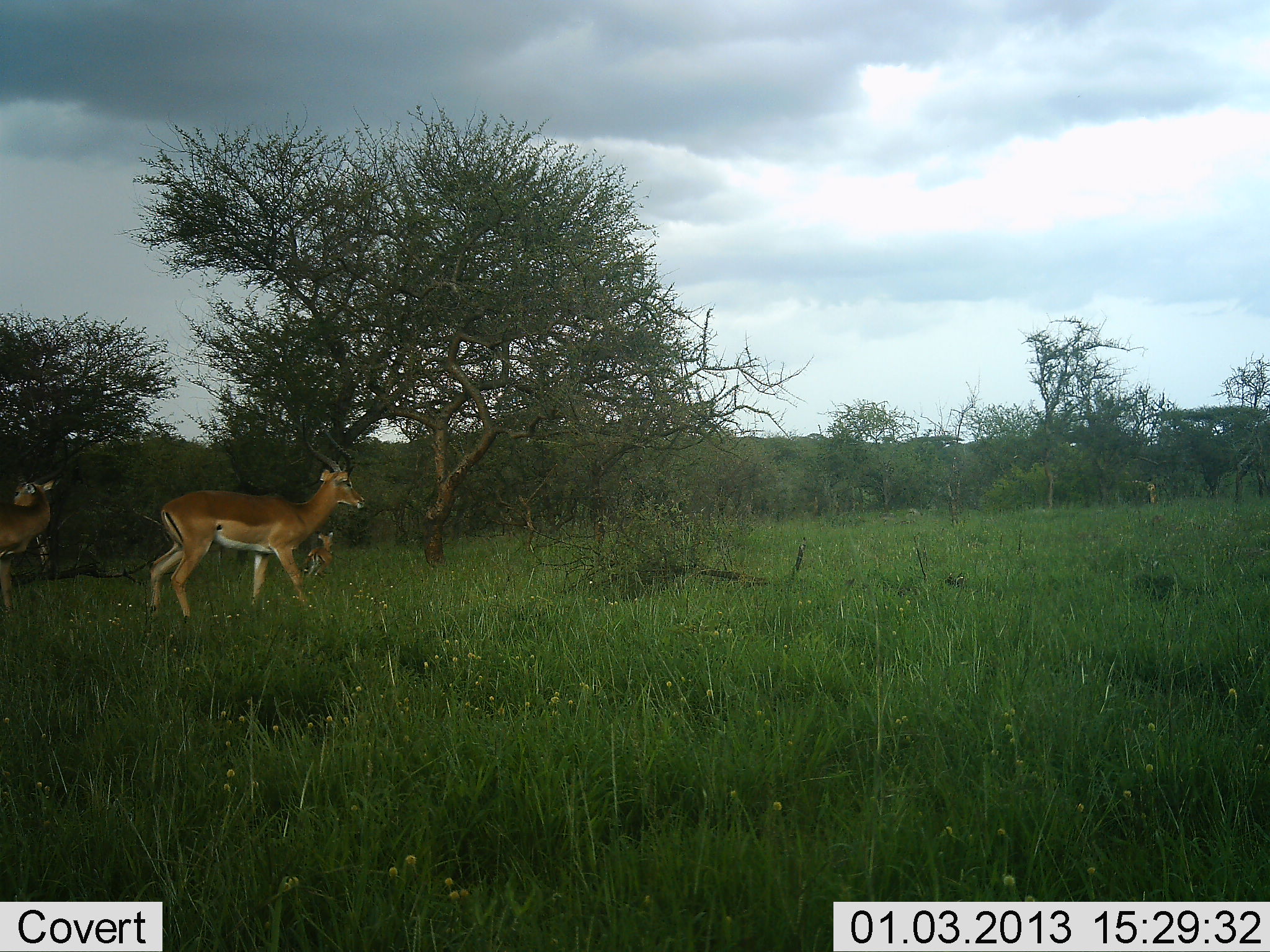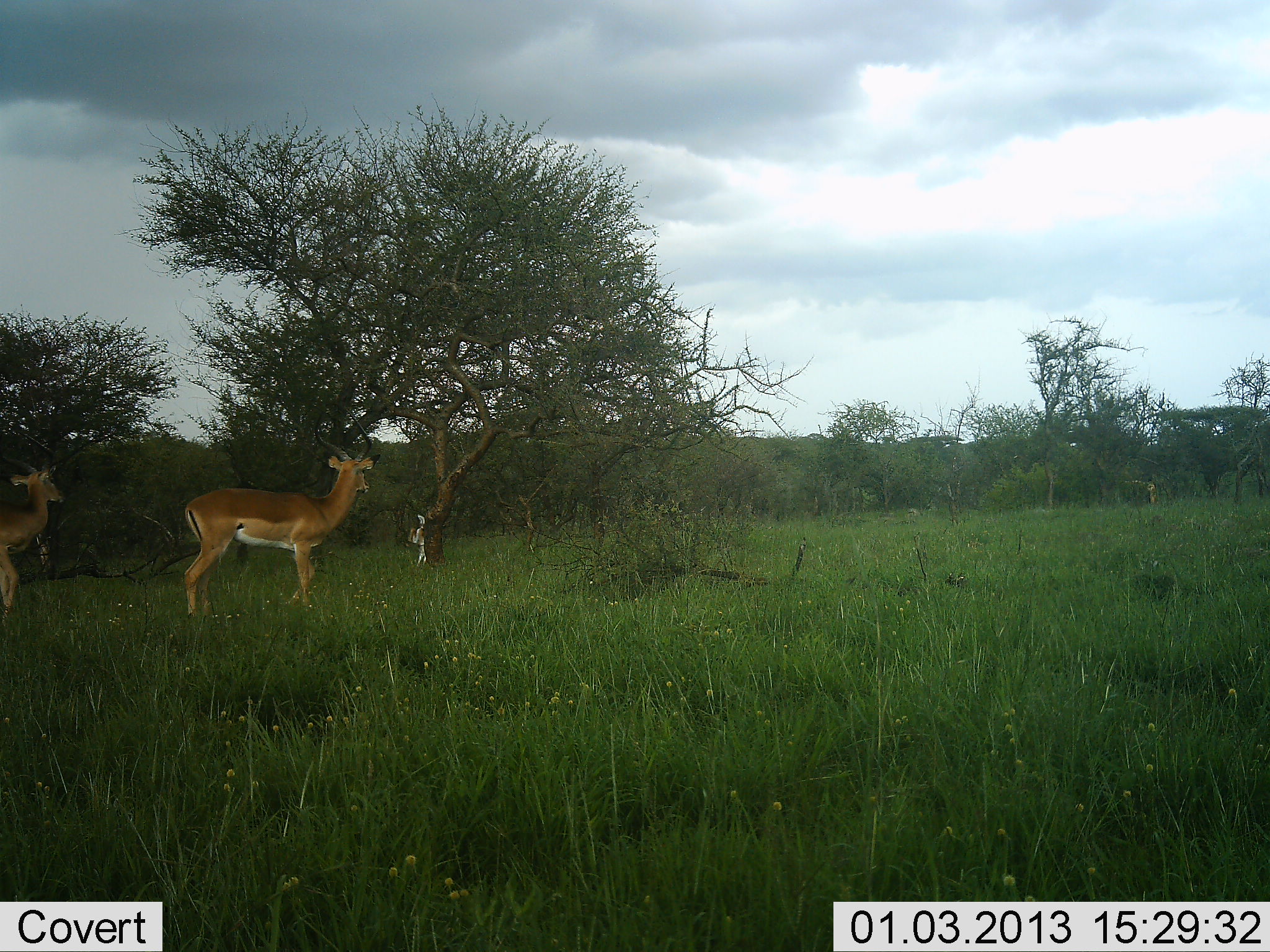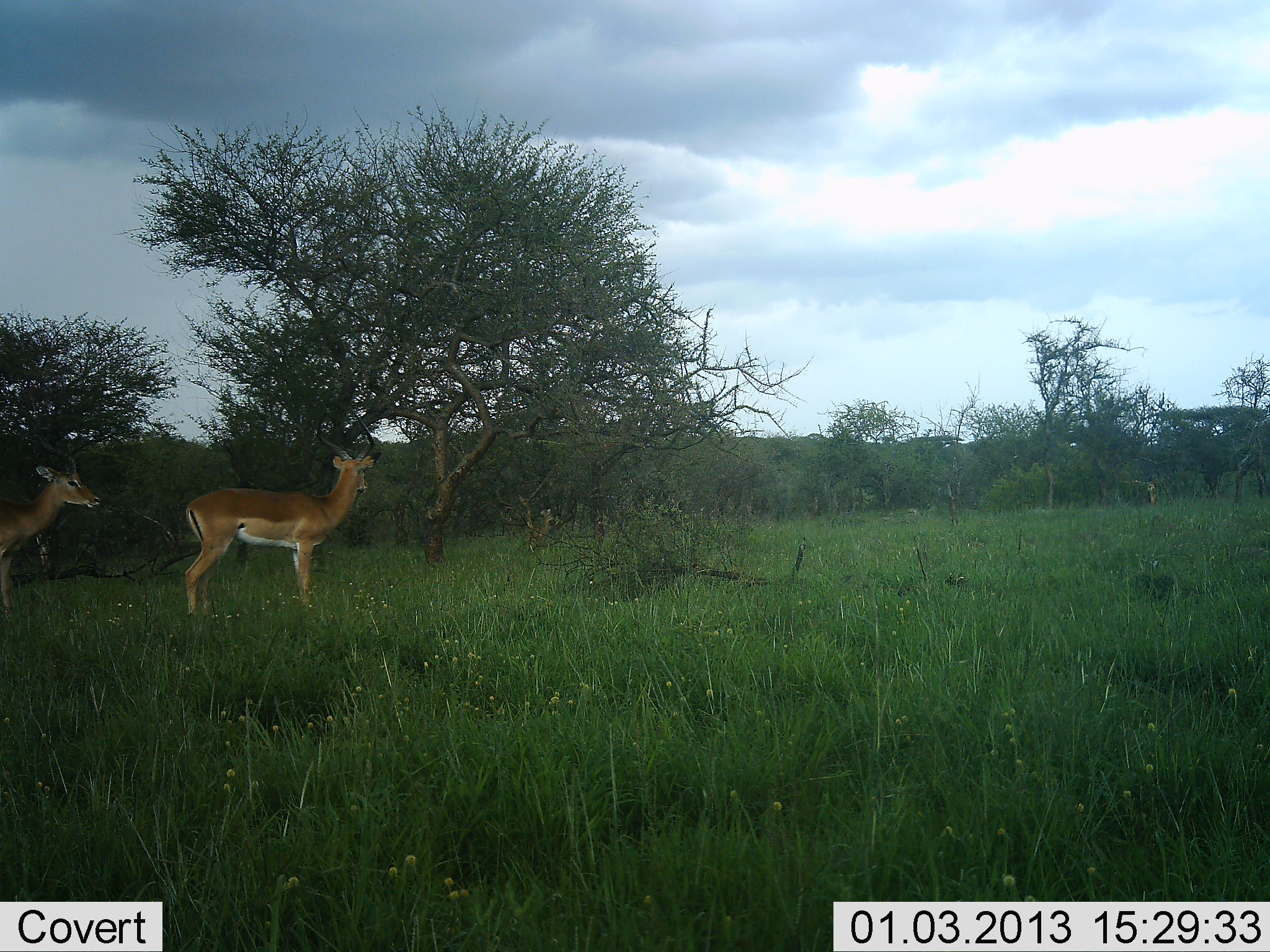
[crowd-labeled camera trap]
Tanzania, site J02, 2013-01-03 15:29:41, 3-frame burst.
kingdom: Animalia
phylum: Chordata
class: Mammalia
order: Artiodactyla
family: Bovidae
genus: Aepyceros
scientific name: Aepyceros melampus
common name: impala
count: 3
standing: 37%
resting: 5%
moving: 84%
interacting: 0%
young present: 47%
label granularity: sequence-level